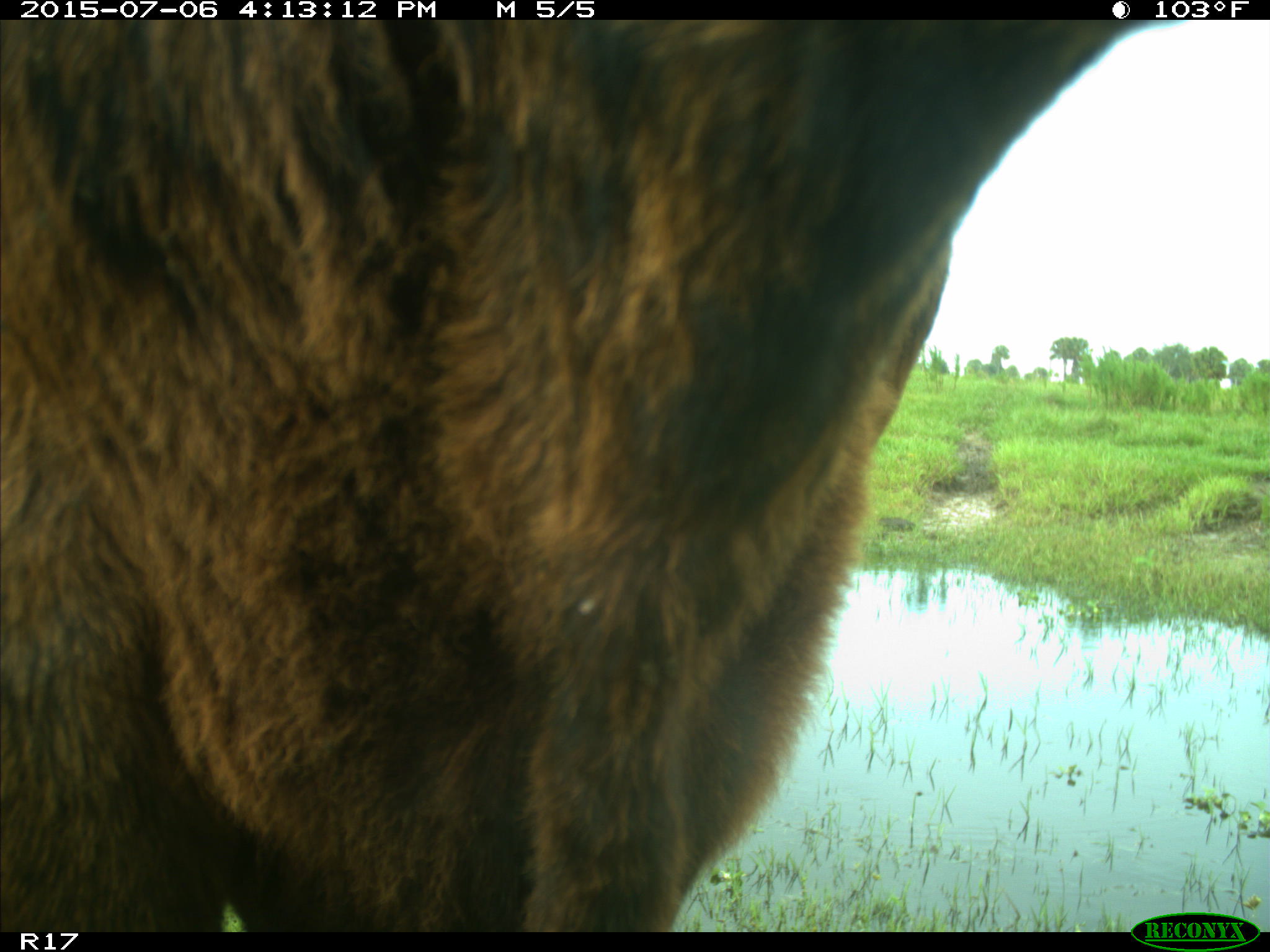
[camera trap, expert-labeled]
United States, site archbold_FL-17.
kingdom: Animalia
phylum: Chordata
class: Mammalia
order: Artiodactyla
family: Bovidae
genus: Bos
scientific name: Bos taurus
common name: domestic cow